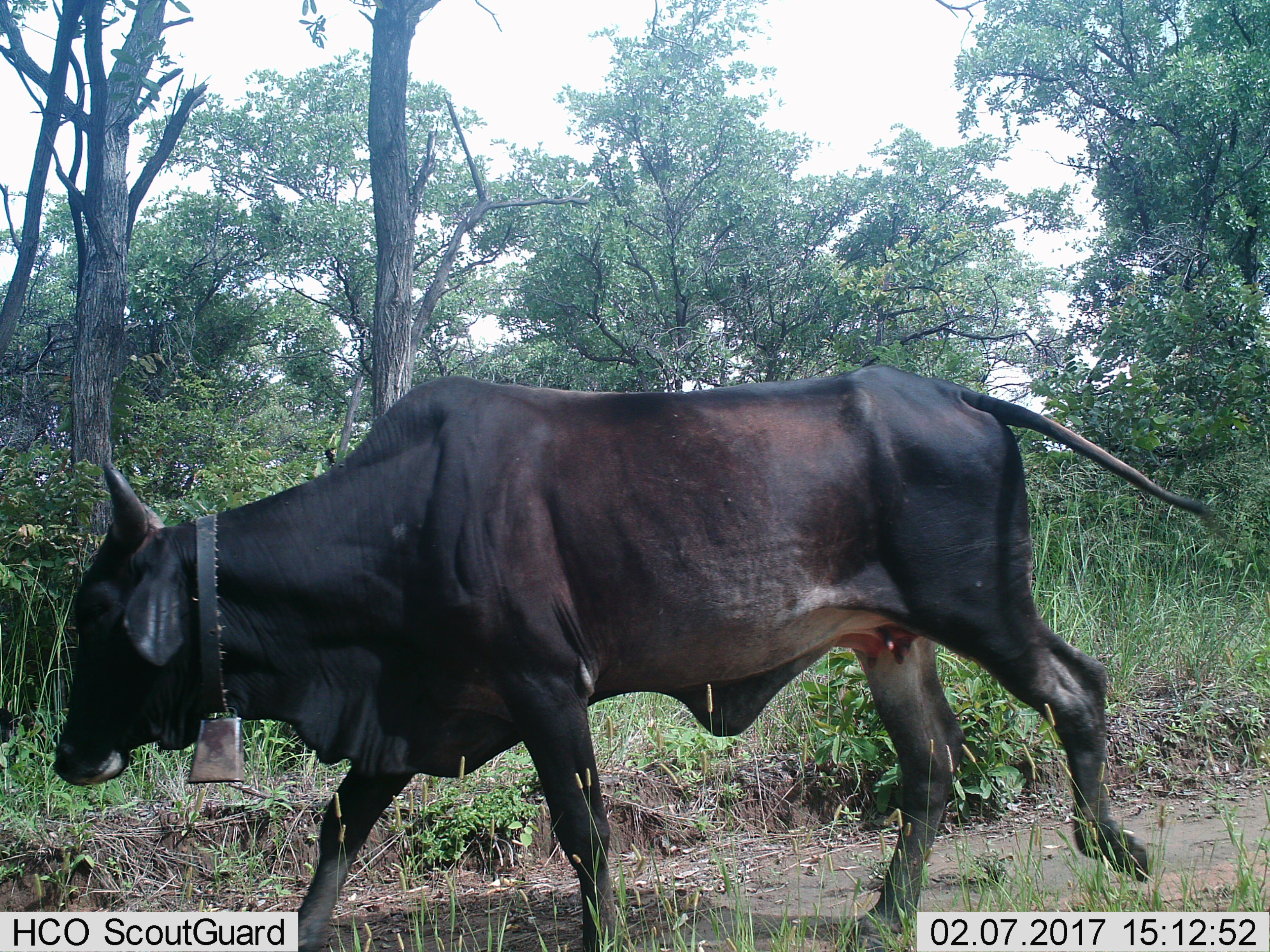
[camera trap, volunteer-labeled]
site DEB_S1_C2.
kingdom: Animalia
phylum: Chordata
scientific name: Vertebrata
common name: domestic animal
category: domesticanimal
Domesticanimal (domestic animal) (Vertebrata), count 1. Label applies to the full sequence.